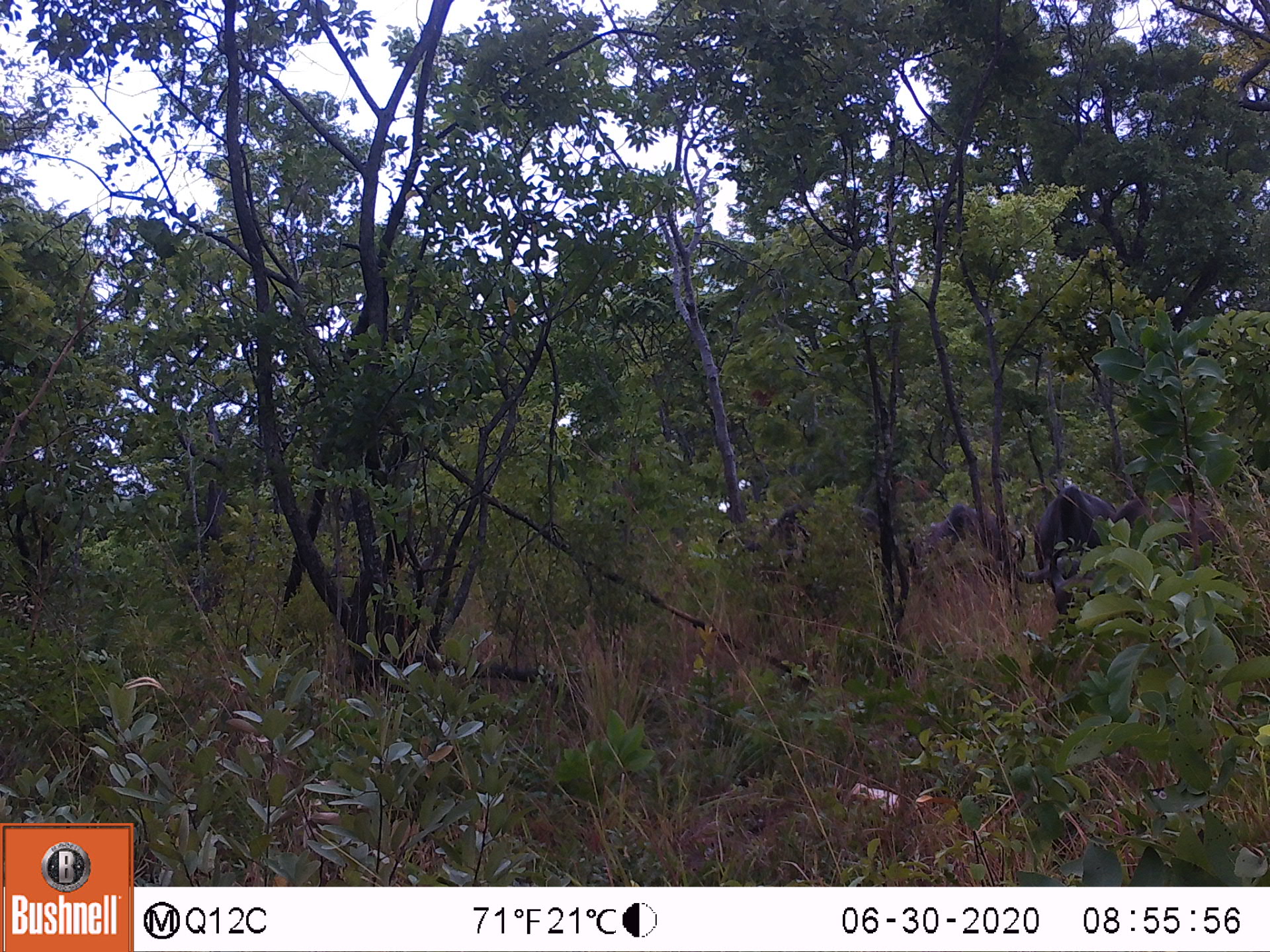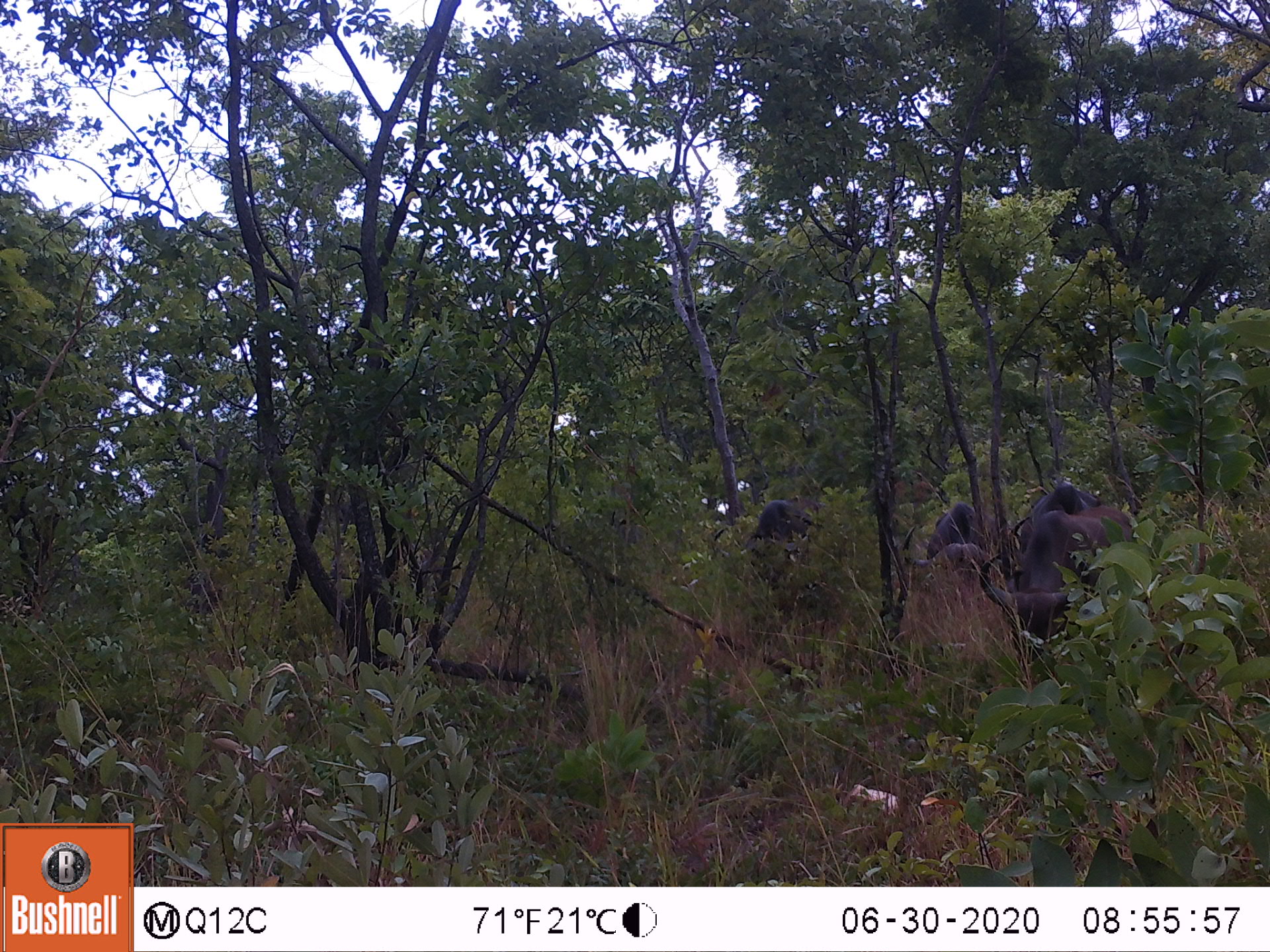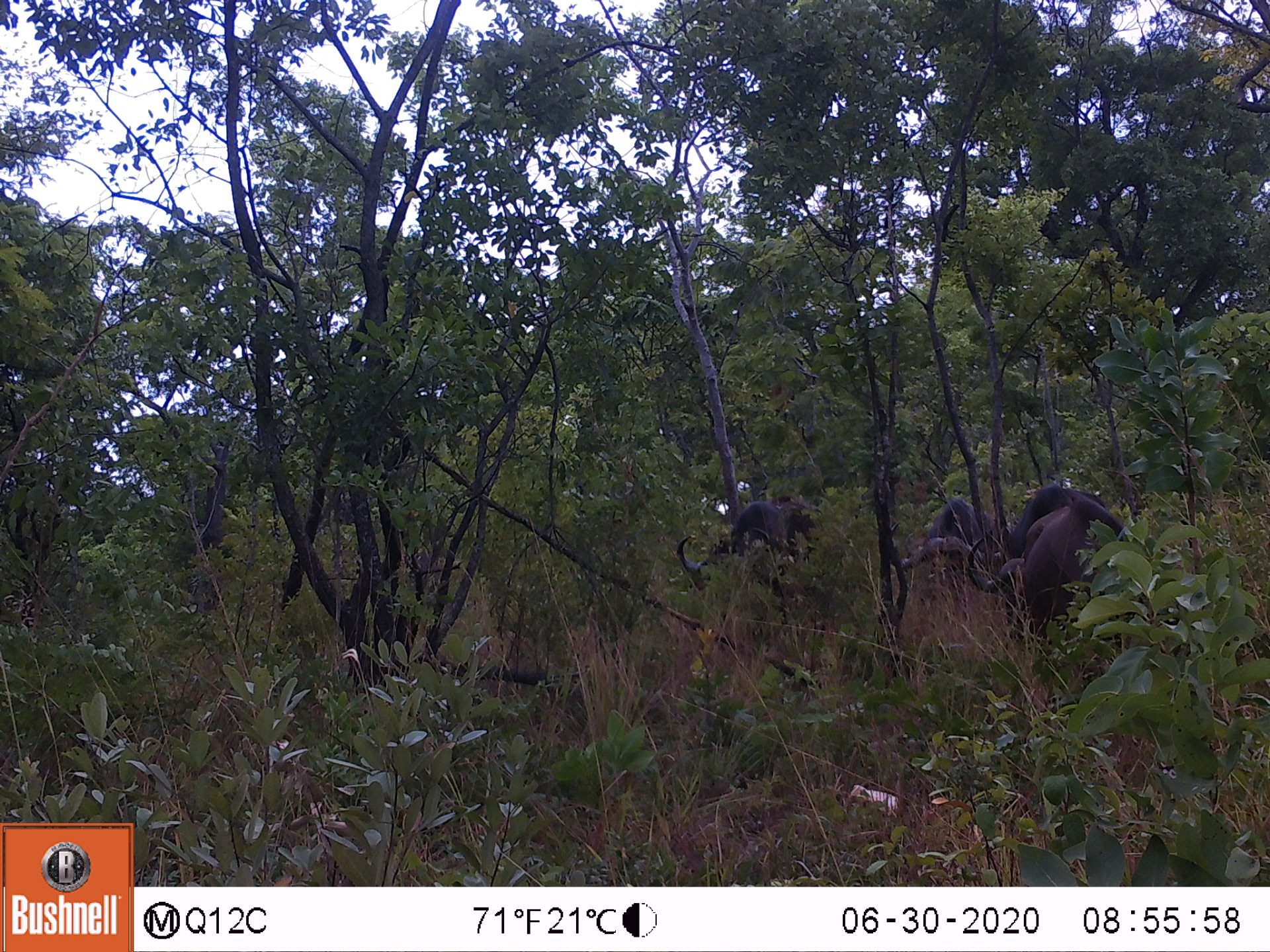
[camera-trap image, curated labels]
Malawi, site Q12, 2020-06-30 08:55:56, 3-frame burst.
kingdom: Animalia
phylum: Chordata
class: Mammalia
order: Artiodactyla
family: Bovidae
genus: Syncerus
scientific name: Syncerus caffer caffer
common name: cape buffalo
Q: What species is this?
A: Cape buffalo (Syncerus caffer caffer).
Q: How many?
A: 3.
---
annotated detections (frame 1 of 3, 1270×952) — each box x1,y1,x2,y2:
cape buffalo: 1020,471,1148,641; 912,489,1013,590; 703,501,845,565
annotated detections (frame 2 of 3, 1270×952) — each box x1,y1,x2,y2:
cape buffalo: 968,488,1147,658; 701,500,831,569; 894,495,1000,577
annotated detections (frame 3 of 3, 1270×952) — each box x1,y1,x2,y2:
cape buffalo: 971,480,1135,640; 671,495,819,589; 882,491,1007,576